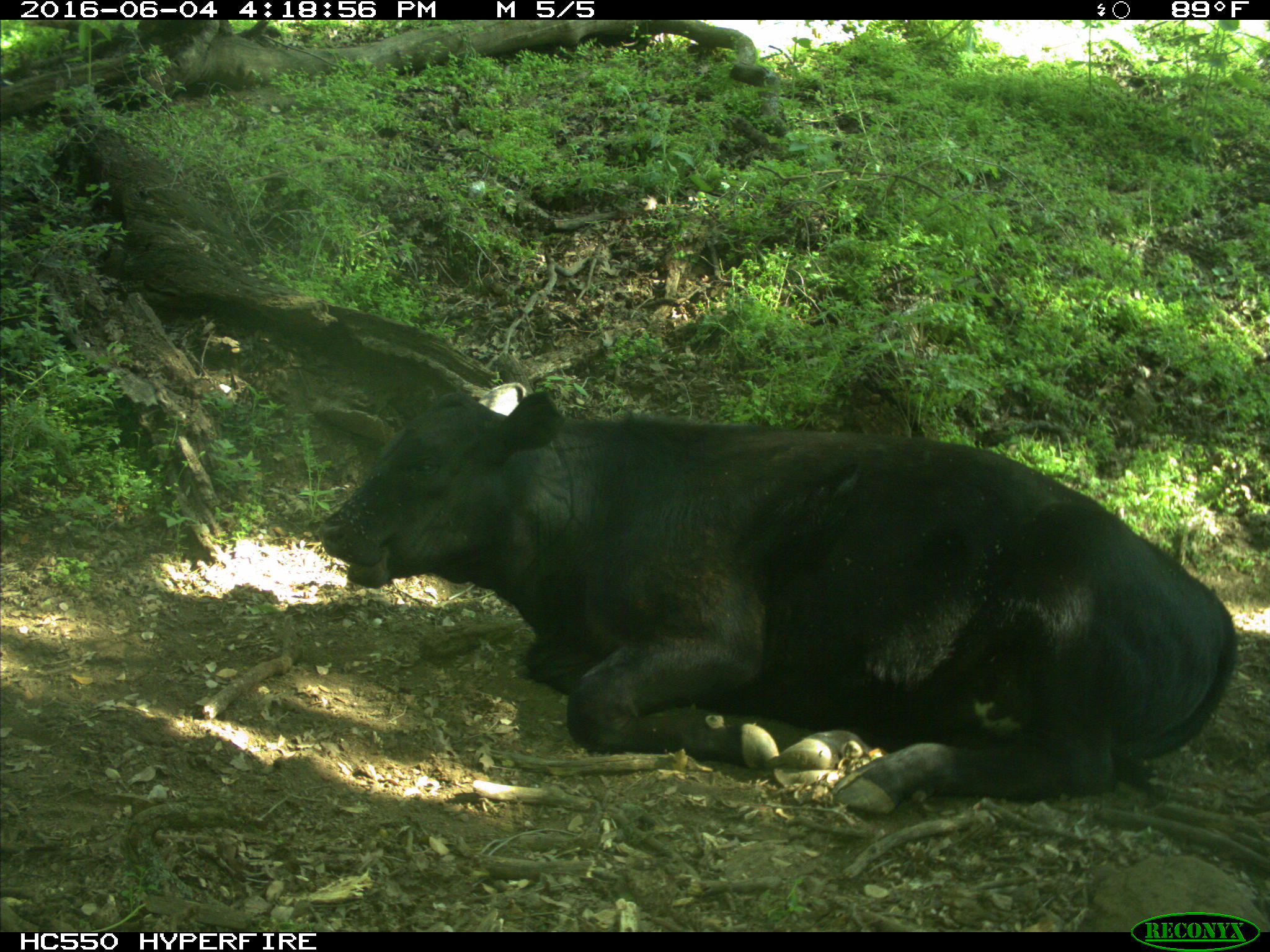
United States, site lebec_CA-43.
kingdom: Animalia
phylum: Chordata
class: Mammalia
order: Artiodactyla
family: Bovidae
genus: Bos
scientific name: Bos taurus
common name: domestic cow